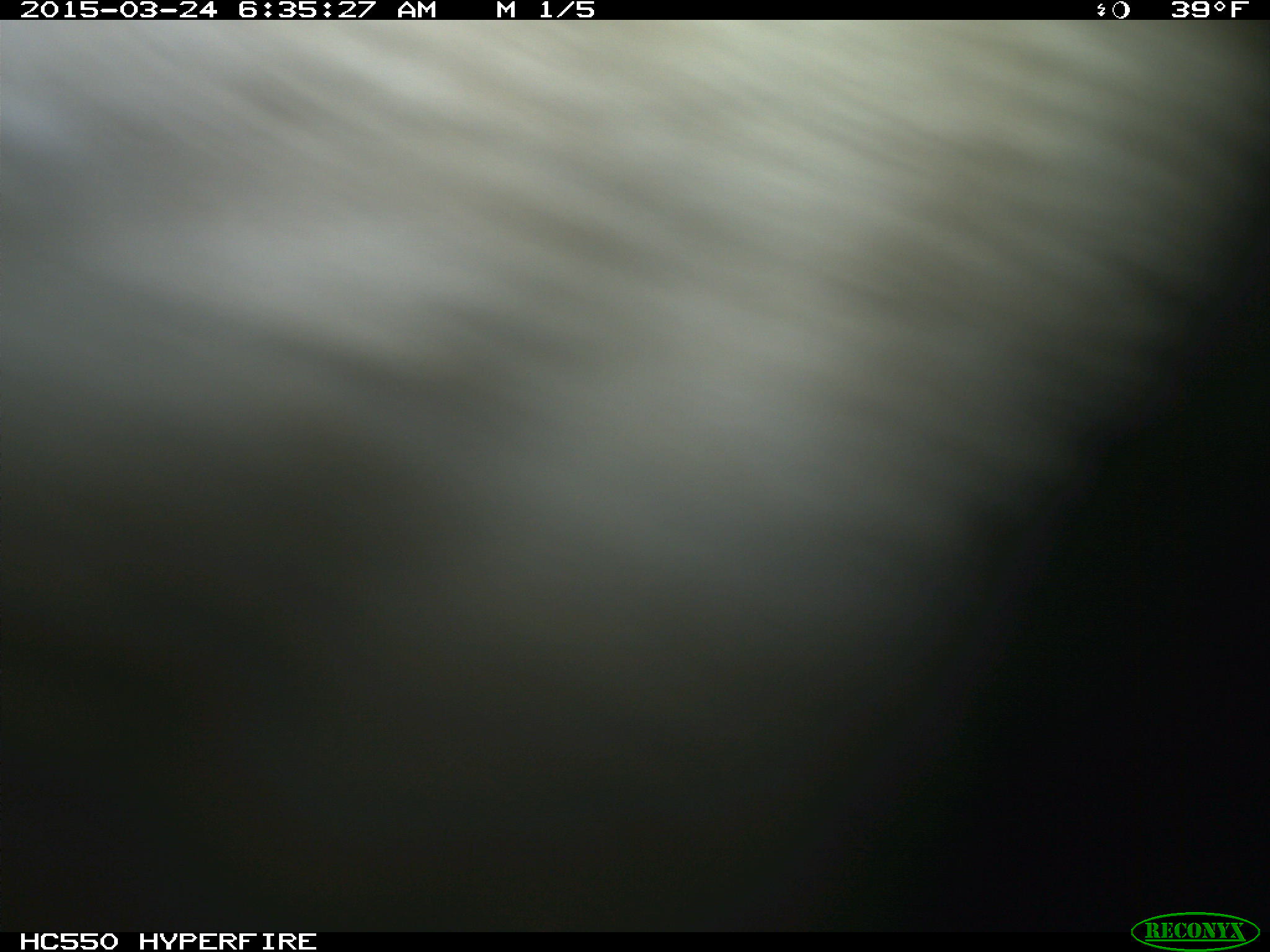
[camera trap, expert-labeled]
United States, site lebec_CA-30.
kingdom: Animalia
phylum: Chordata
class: Mammalia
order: Artiodactyla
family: Bovidae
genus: Bos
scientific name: Bos taurus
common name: domestic cow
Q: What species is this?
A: Bos taurus (domestic cow).